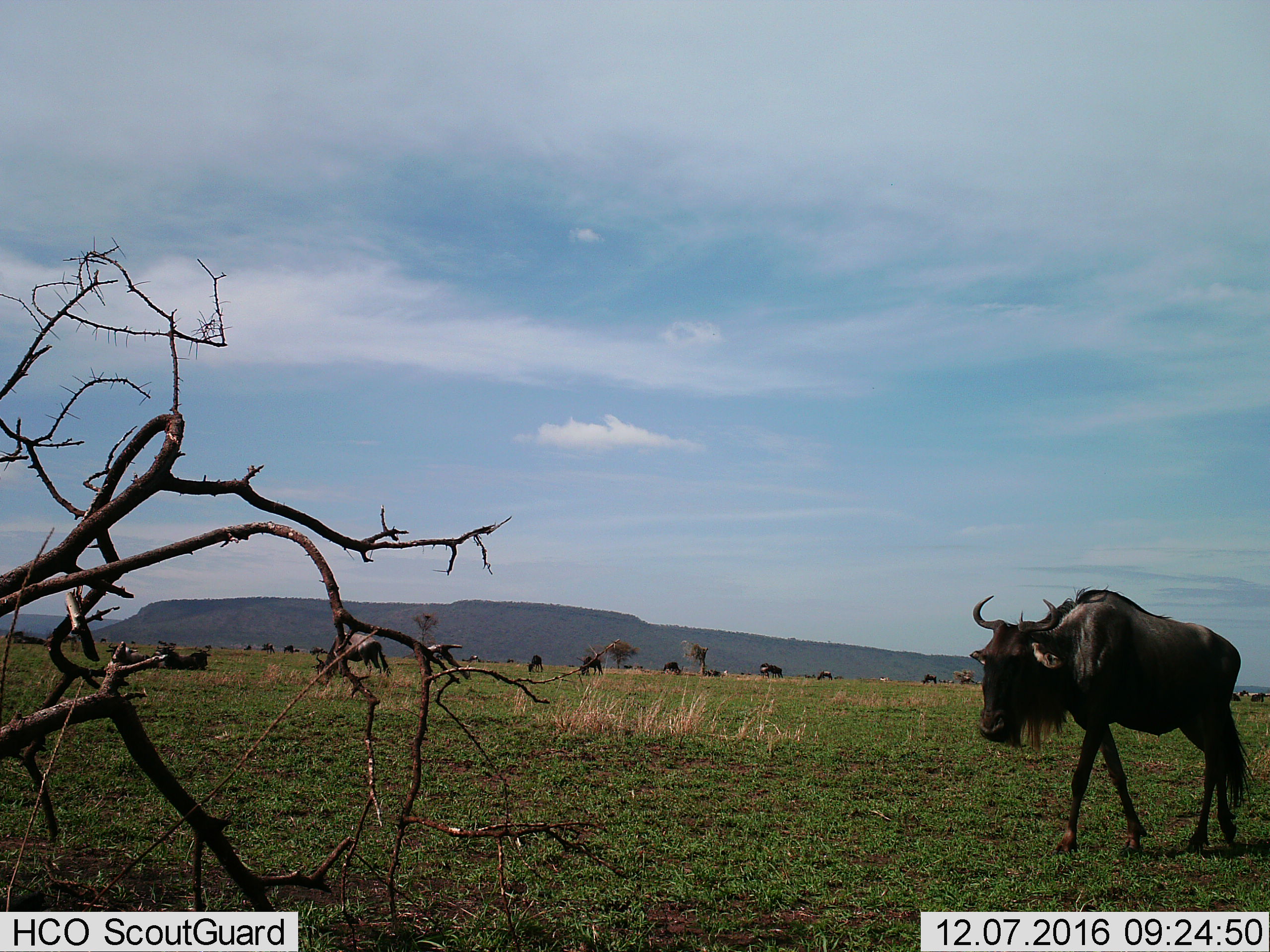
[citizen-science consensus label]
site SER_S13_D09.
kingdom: Animalia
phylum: Chordata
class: Mammalia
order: Artiodactyla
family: Bovidae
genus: Connochaetes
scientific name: Connochaetes taurinus taurinus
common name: blue wildebeest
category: wildebeestblue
Wildebeestblue (blue wildebeest) (Connochaetes taurinus taurinus), count 11-50. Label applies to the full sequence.